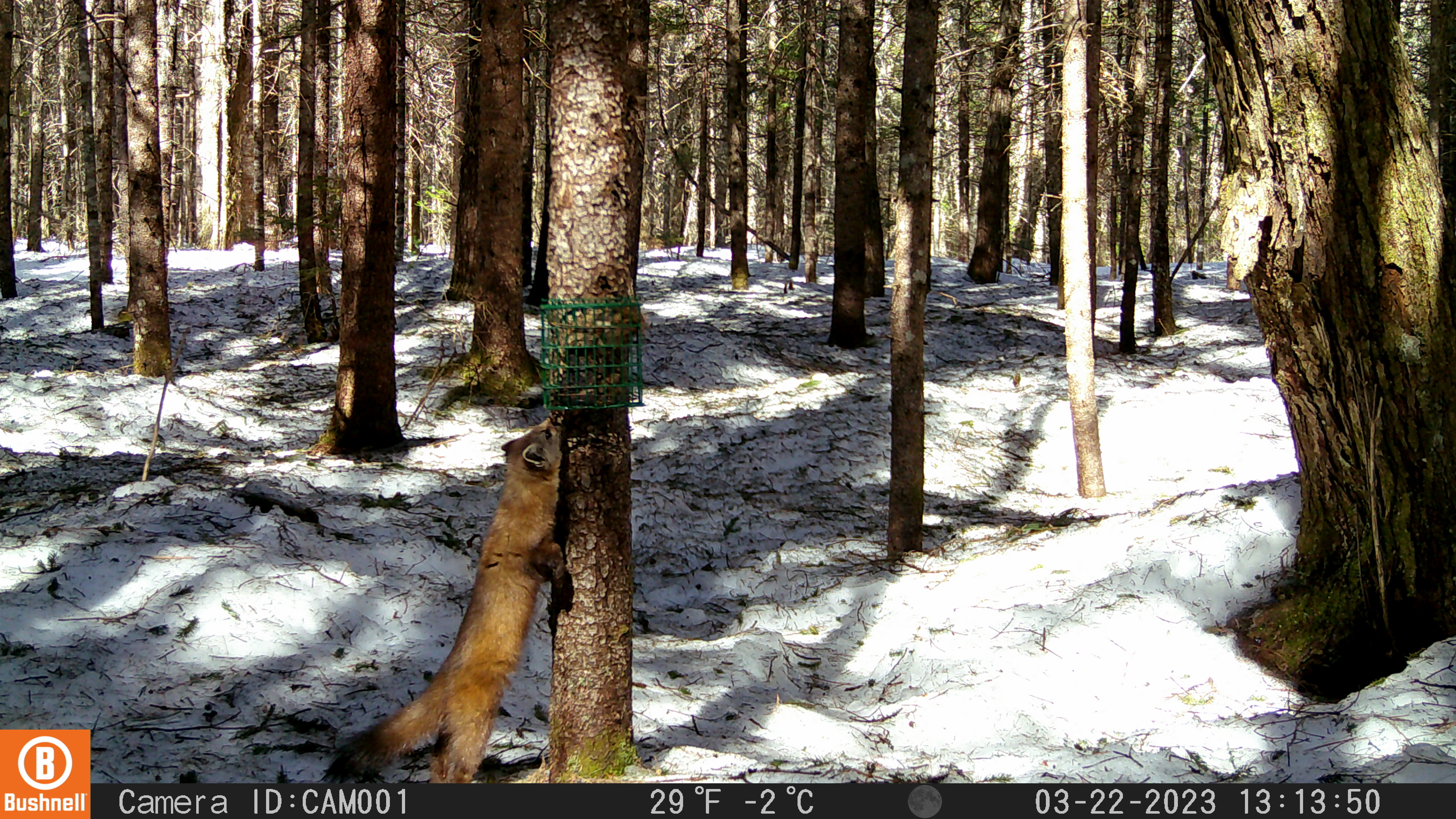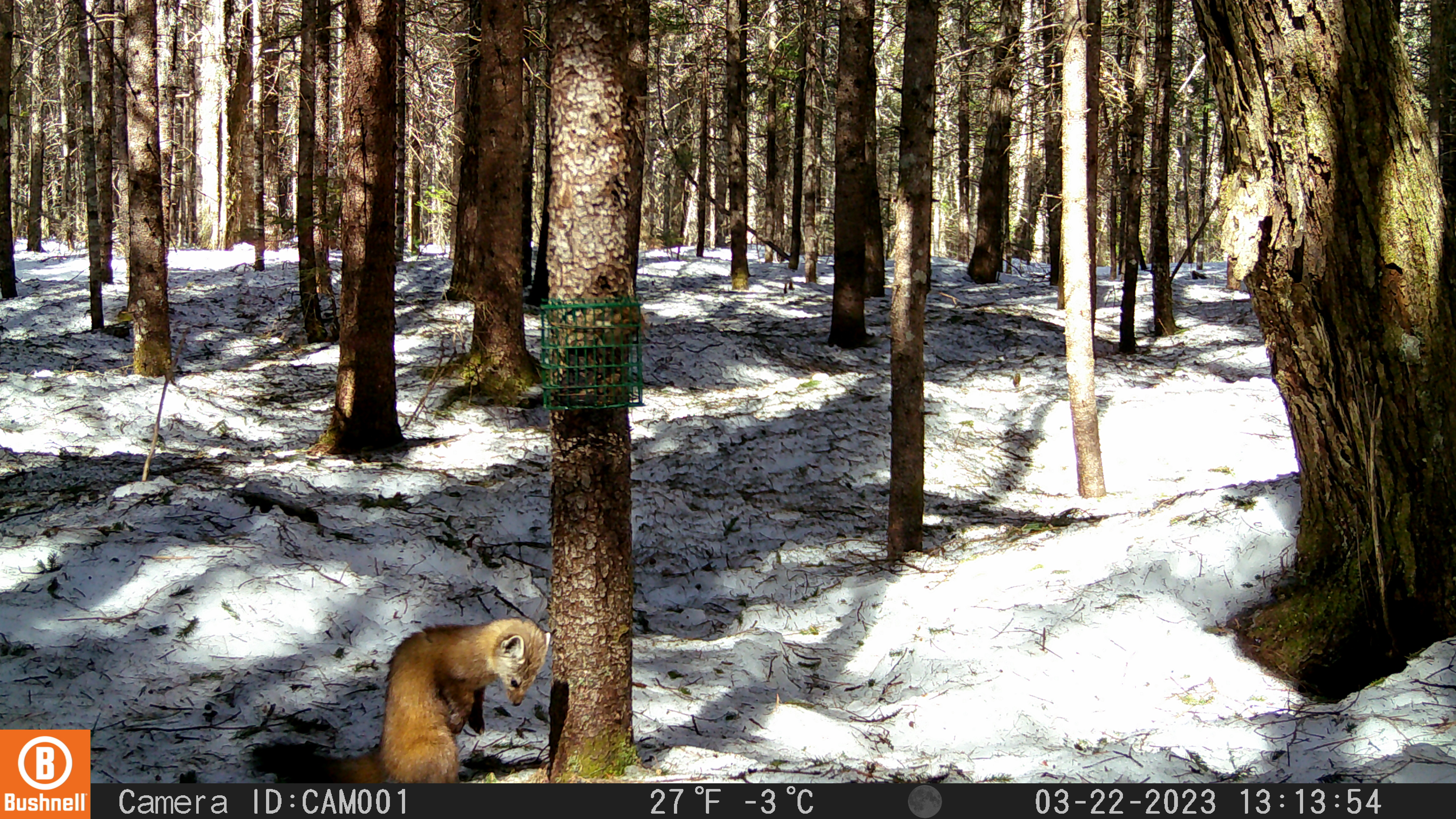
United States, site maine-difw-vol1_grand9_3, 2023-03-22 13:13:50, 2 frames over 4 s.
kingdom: Animalia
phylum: Chordata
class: Mammalia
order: Carnivora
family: Mustelidae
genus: Martes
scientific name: Martes americana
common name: american marten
American marten (Martes americana).